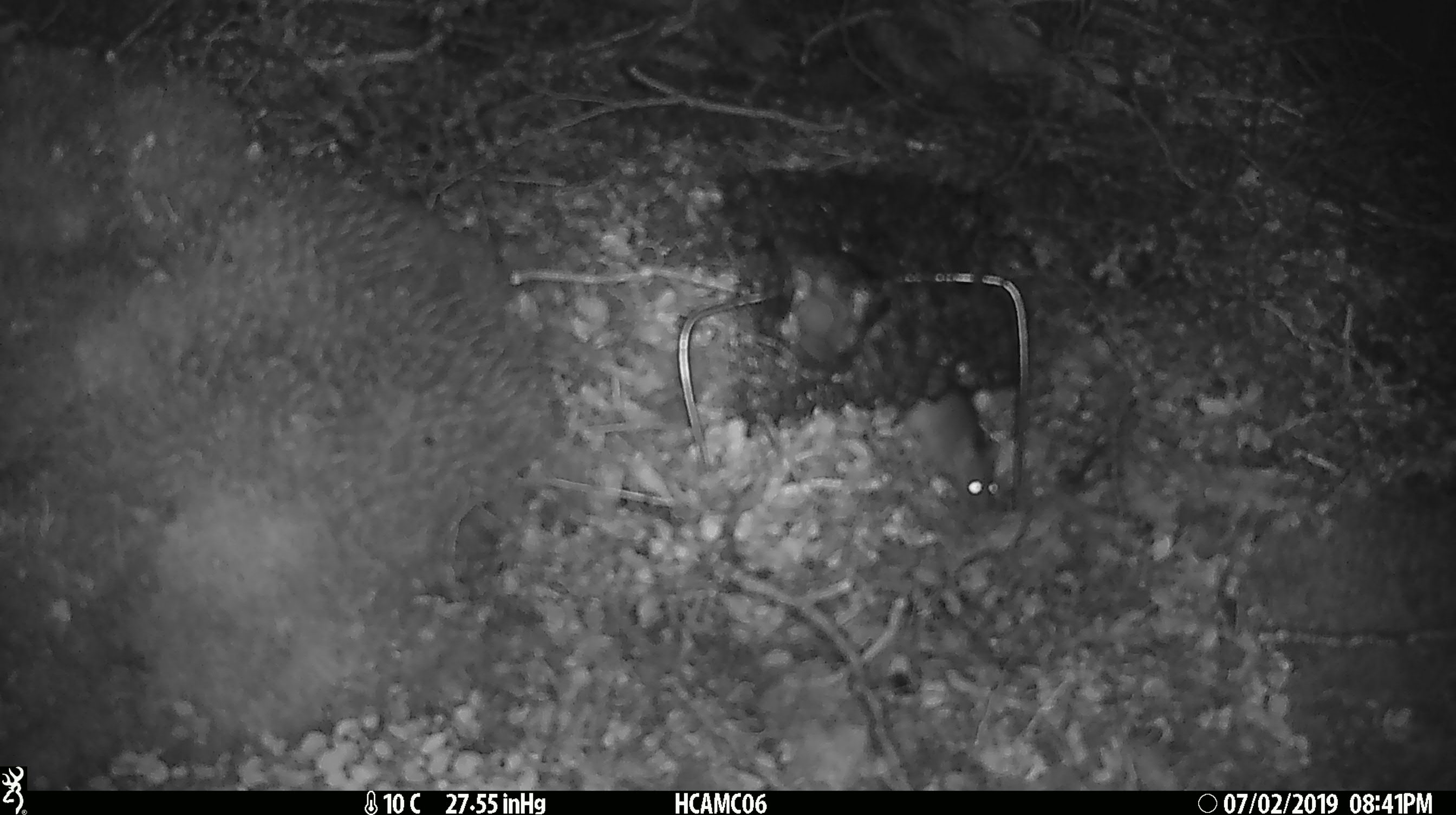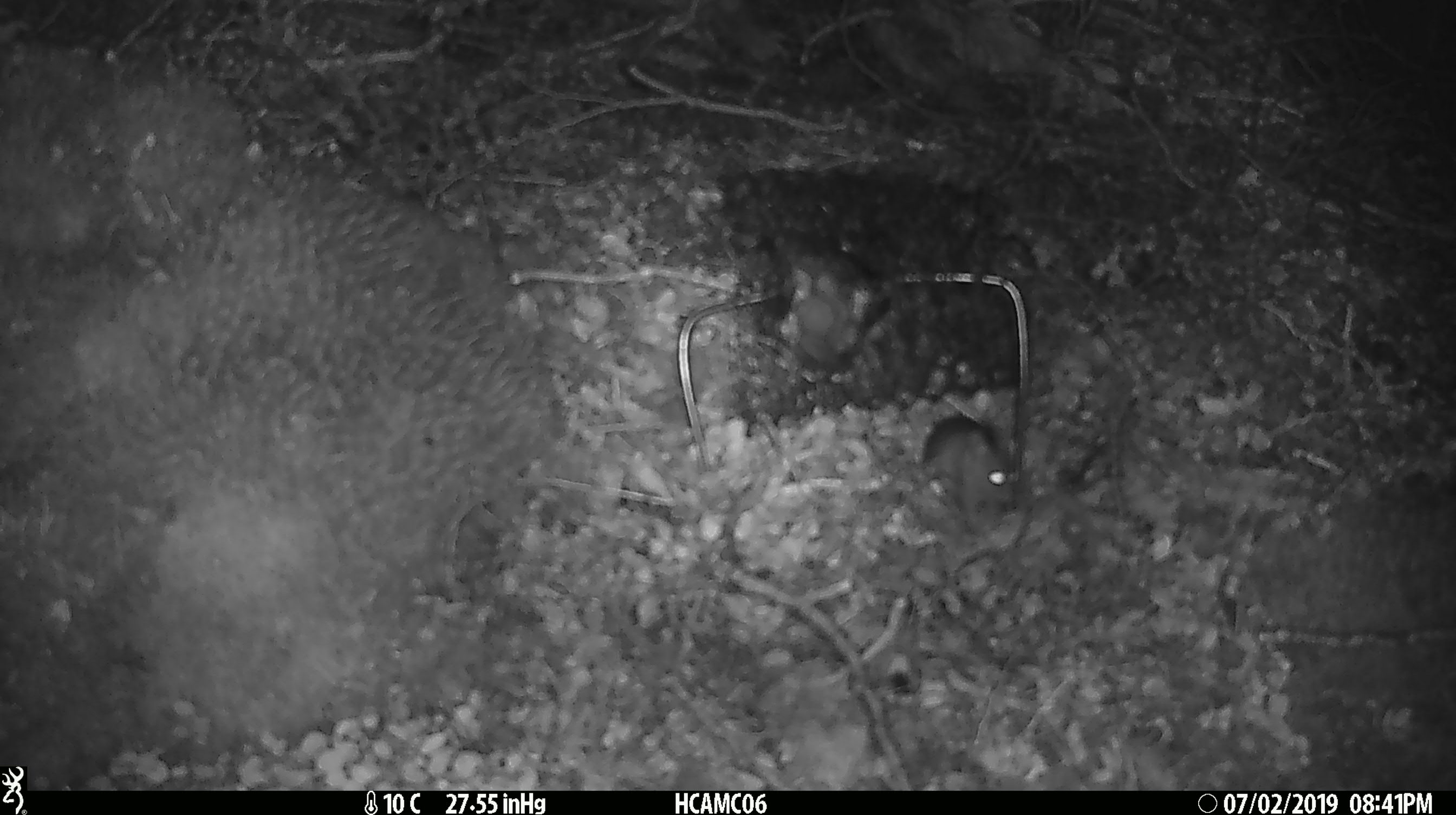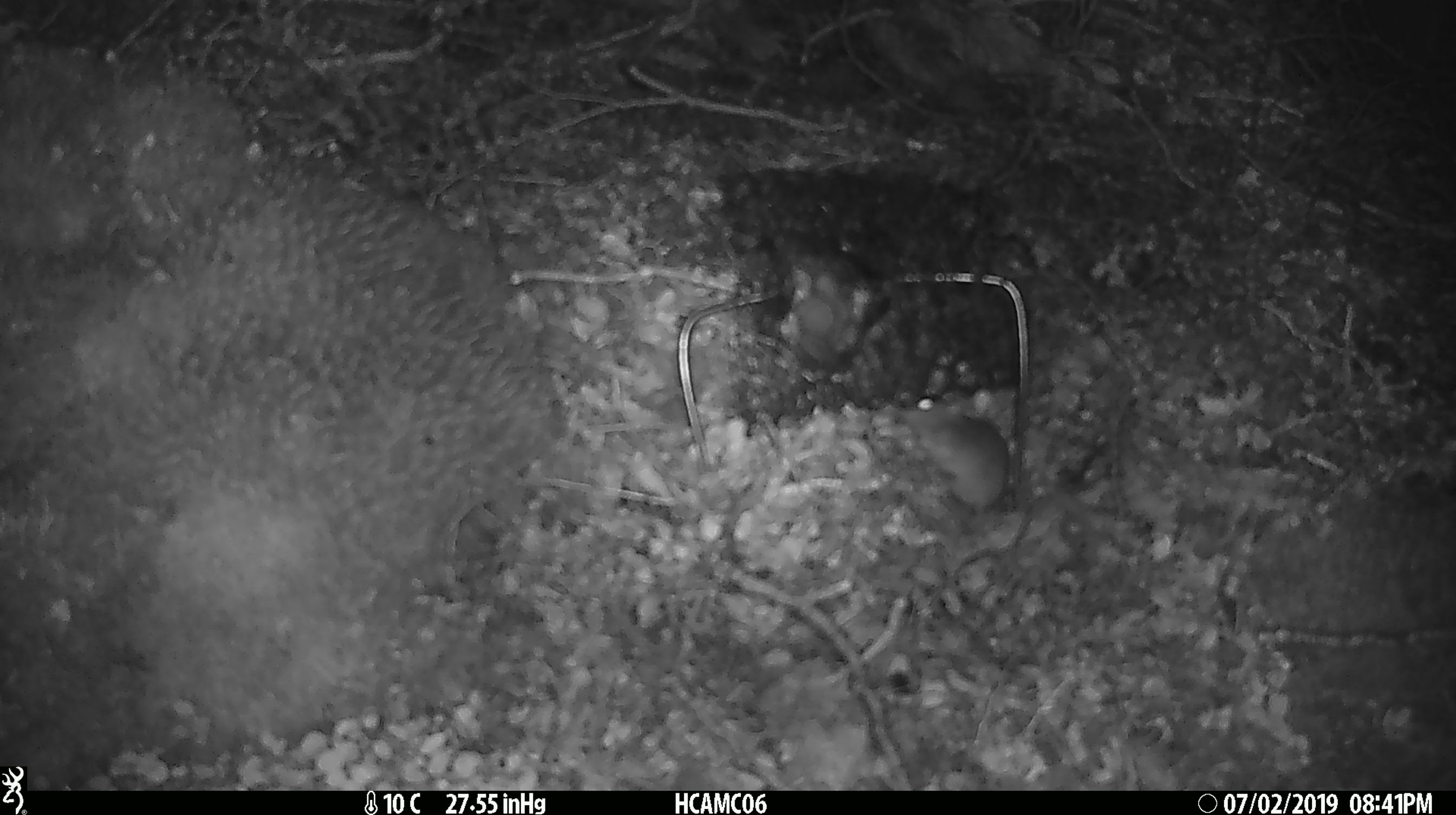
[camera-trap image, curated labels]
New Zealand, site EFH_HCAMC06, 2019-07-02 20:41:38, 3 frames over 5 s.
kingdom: Animalia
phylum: Chordata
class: Mammalia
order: Rodentia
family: Muridae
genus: Mus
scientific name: Mus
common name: mouse